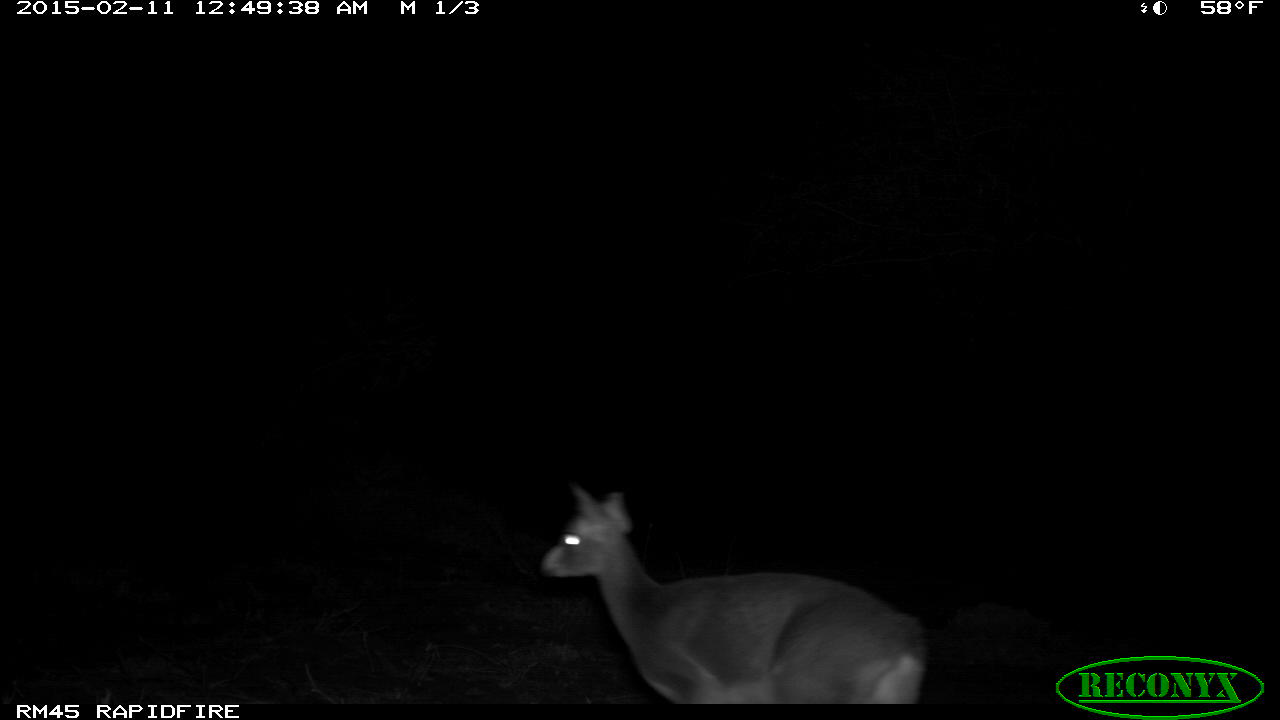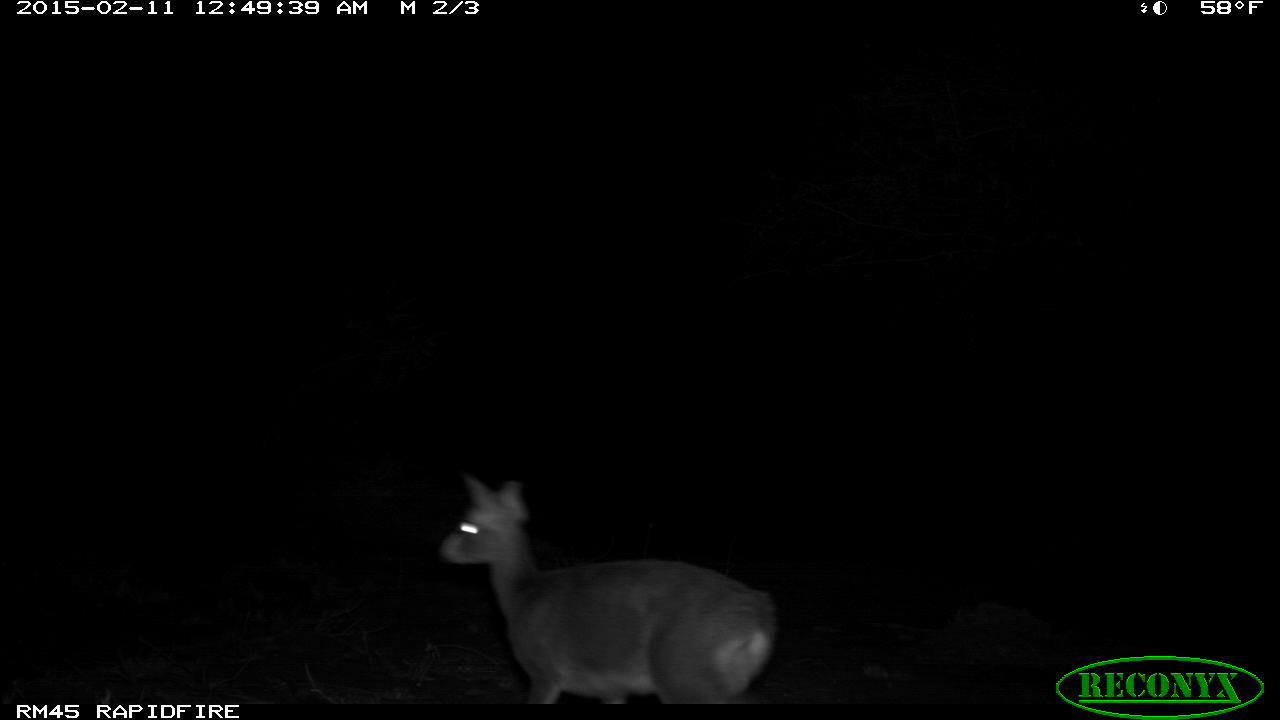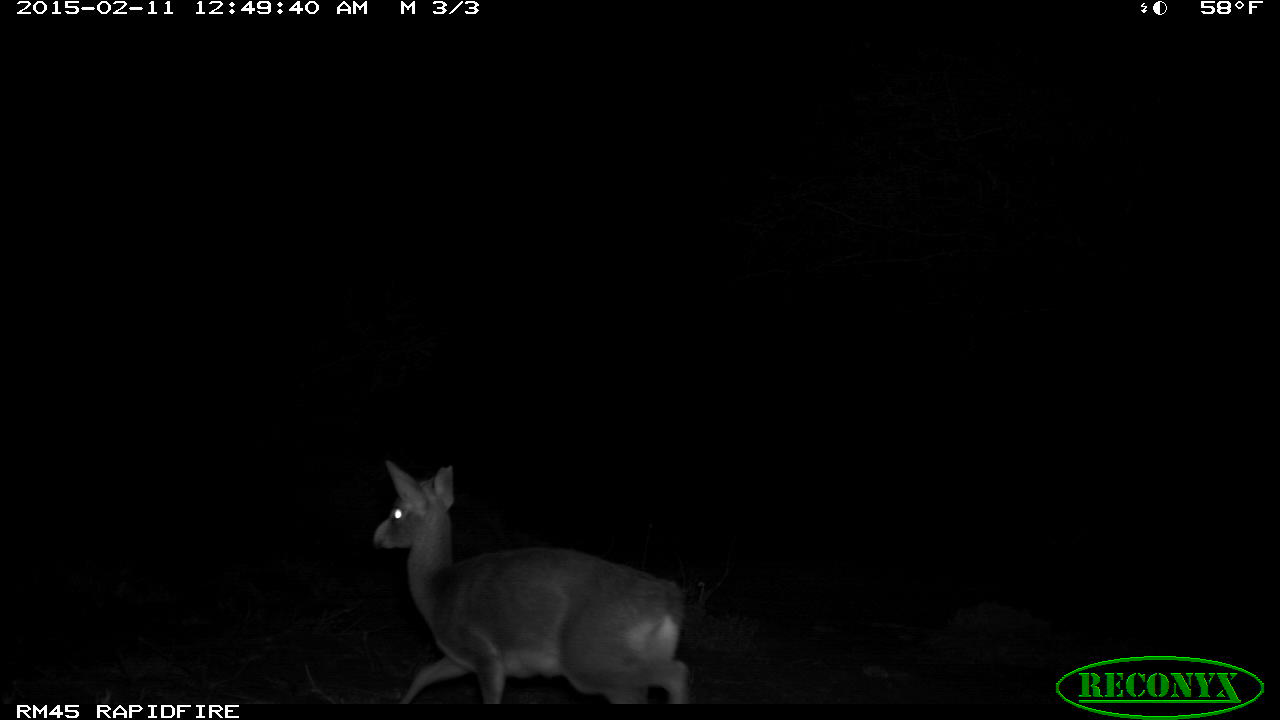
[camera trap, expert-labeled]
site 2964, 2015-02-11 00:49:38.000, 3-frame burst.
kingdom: Animalia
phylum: Chordata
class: Mammalia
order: Artiodactyla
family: Bovidae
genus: Madoqua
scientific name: Madoqua guentheri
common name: günther's dik-dik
Madoqua guentheri (günther's dik-dik), count 1.